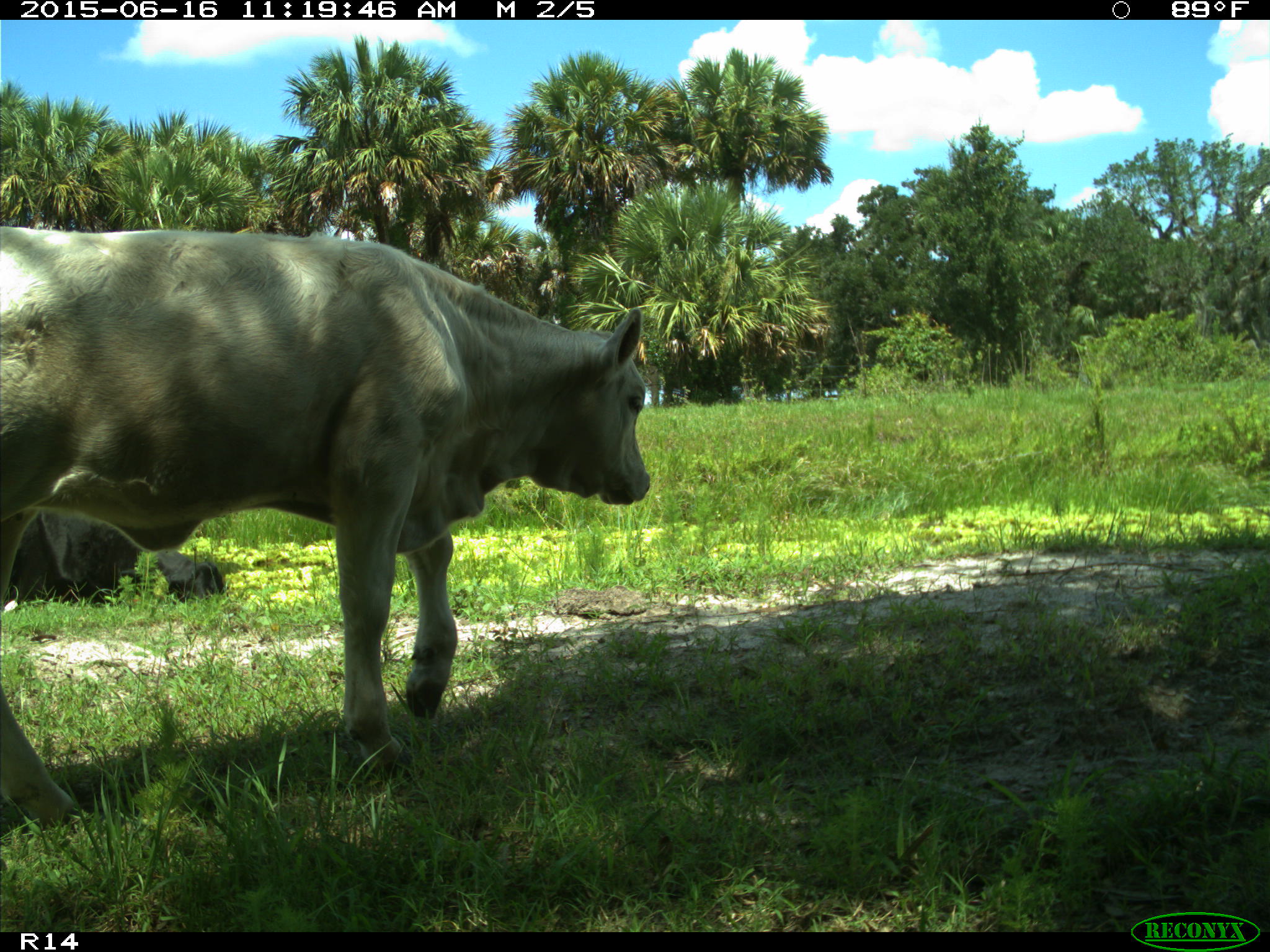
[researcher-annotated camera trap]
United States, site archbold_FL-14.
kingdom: Animalia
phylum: Chordata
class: Mammalia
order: Artiodactyla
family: Bovidae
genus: Bos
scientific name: Bos taurus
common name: domestic cow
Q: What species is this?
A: Bos taurus (domestic cow).